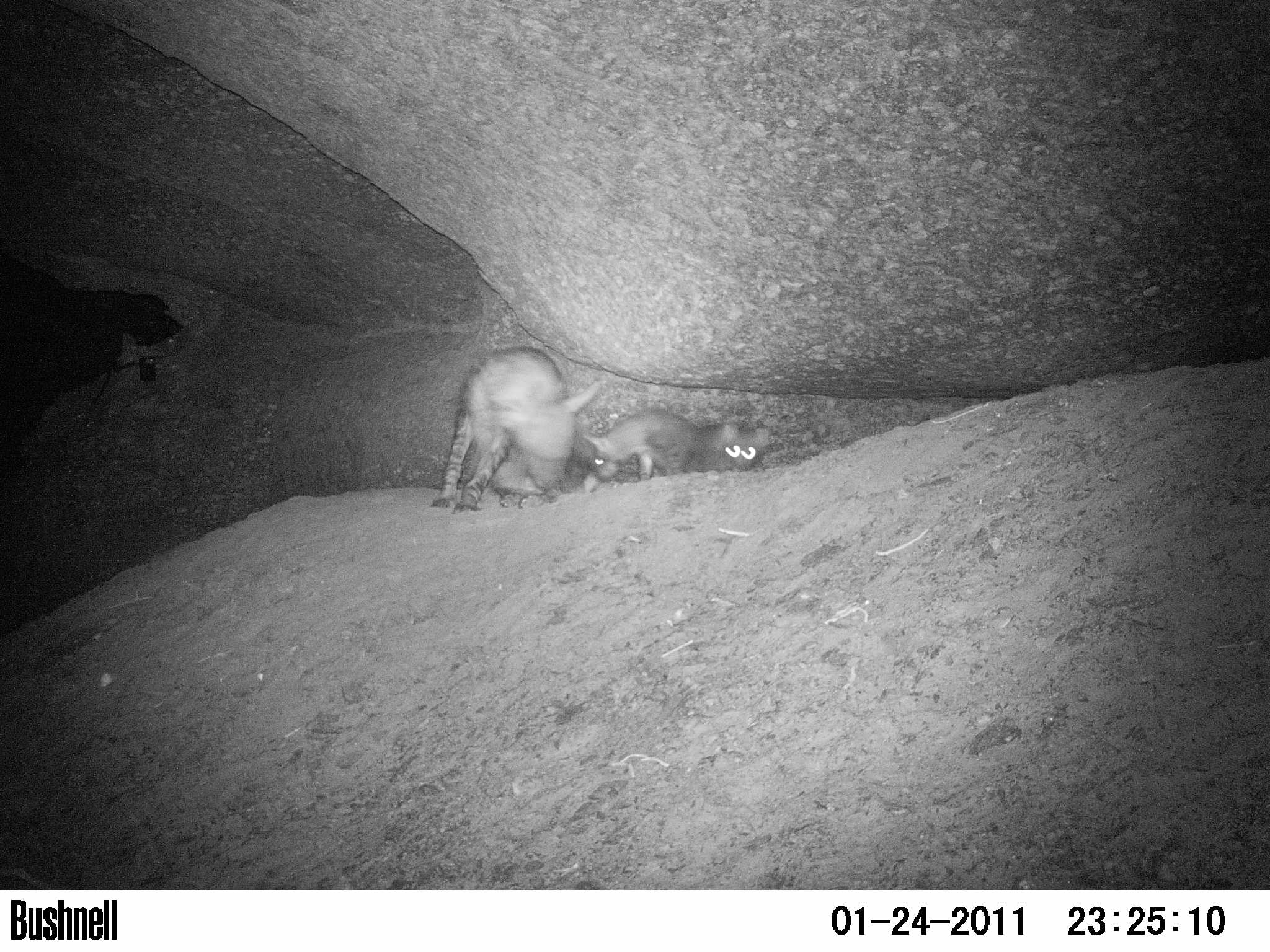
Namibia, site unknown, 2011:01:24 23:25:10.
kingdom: Animalia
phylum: Chordata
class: Mammalia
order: Carnivora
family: Hyaenidae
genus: Parahyaena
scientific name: Parahyaena brunnea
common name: brown hyena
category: hyaena brunnea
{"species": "hyaena brunnea (brown hyena) (Parahyaena brunnea)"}